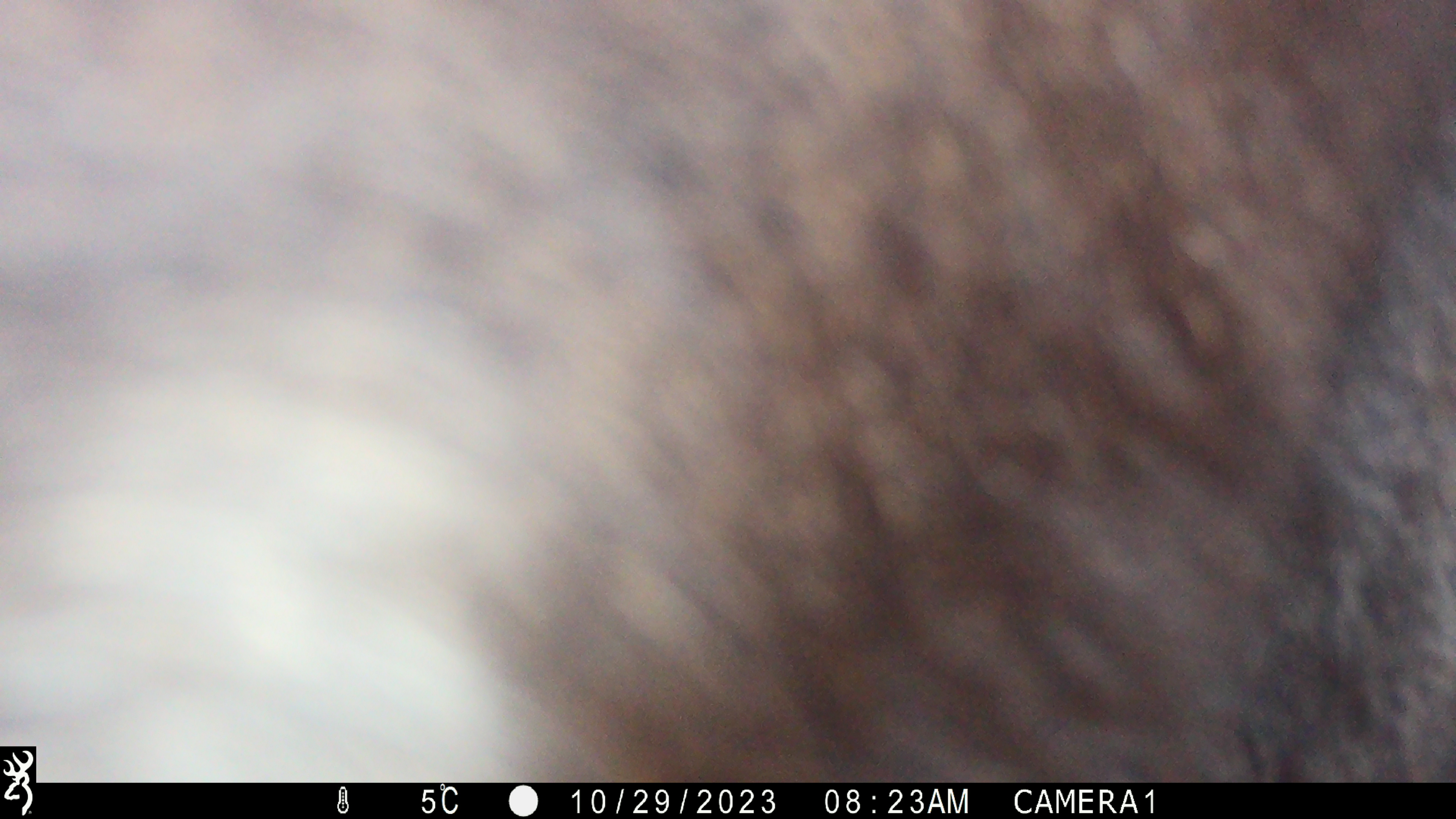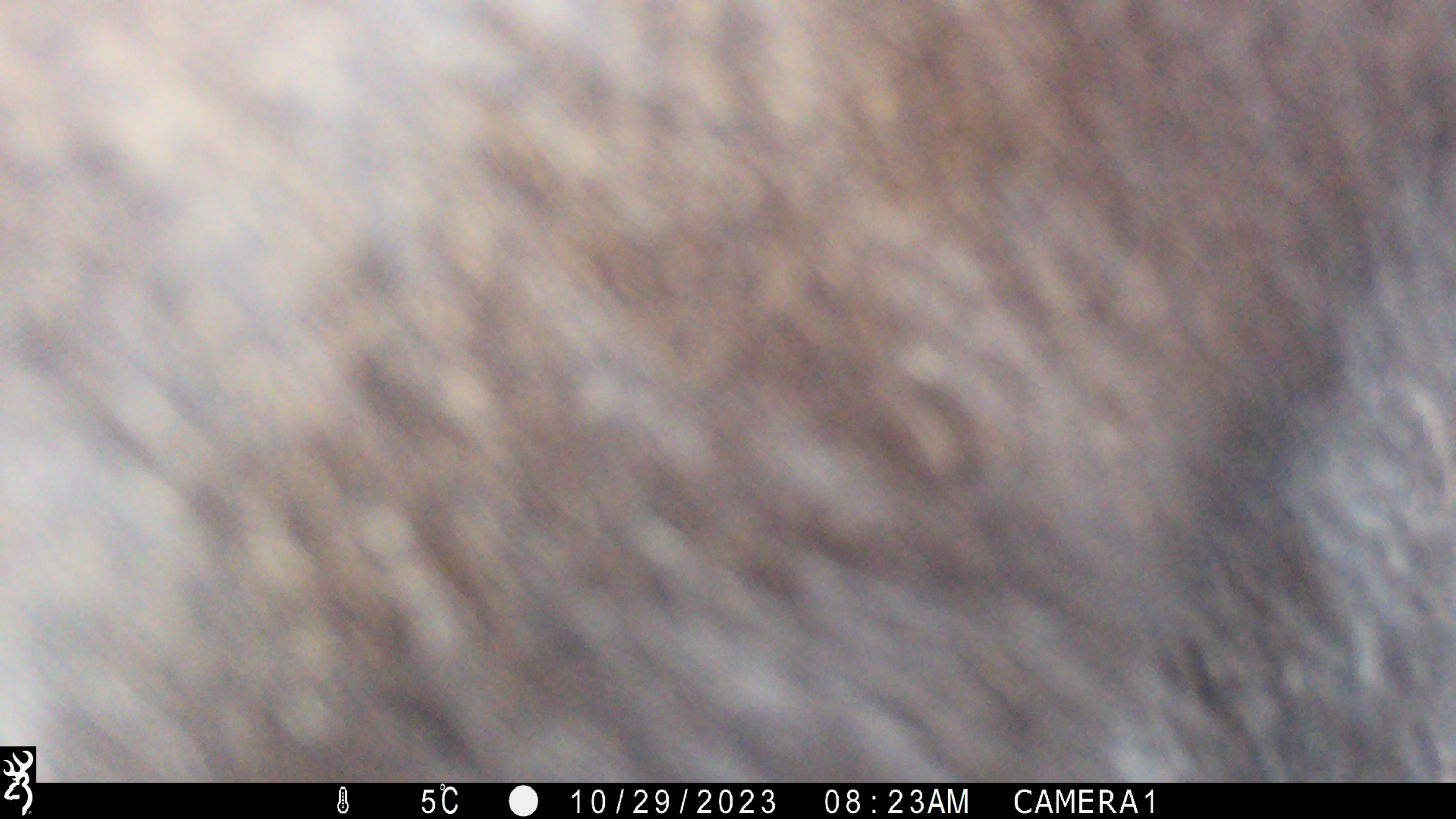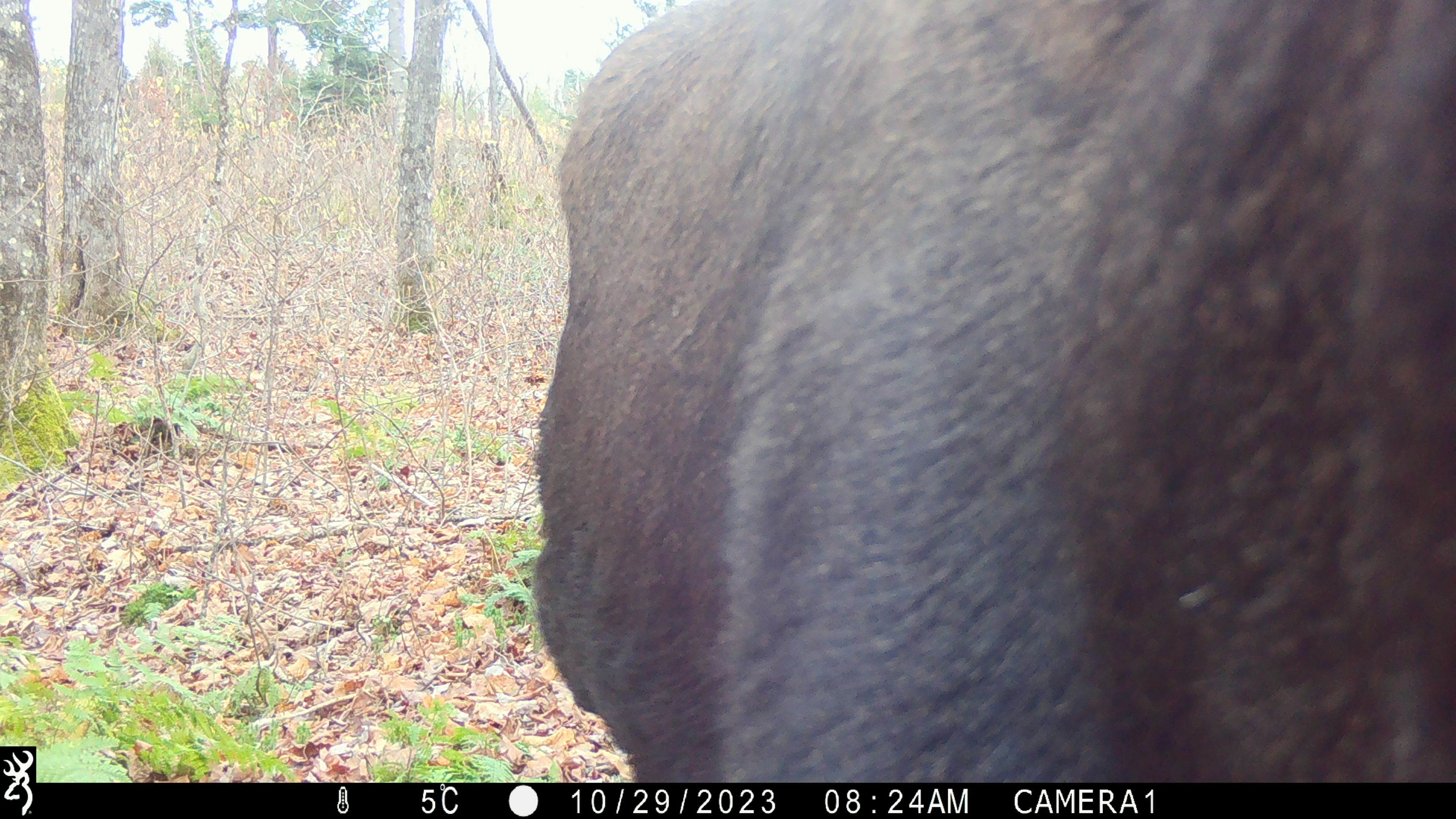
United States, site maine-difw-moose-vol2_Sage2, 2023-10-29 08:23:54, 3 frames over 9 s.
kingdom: Animalia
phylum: Chordata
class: Mammalia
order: Artiodactyla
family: Cervidae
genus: Alces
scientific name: Alces alces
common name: moose